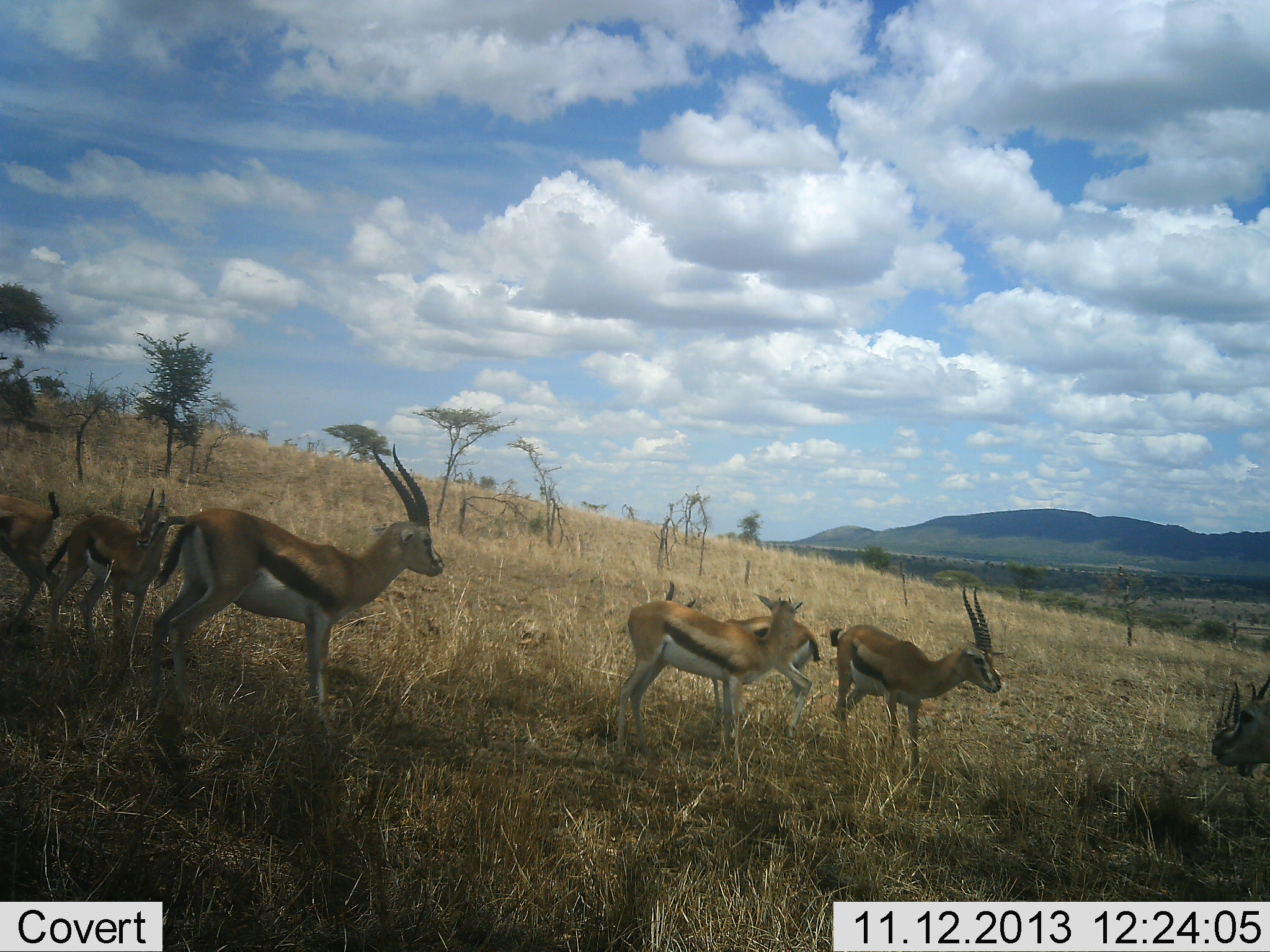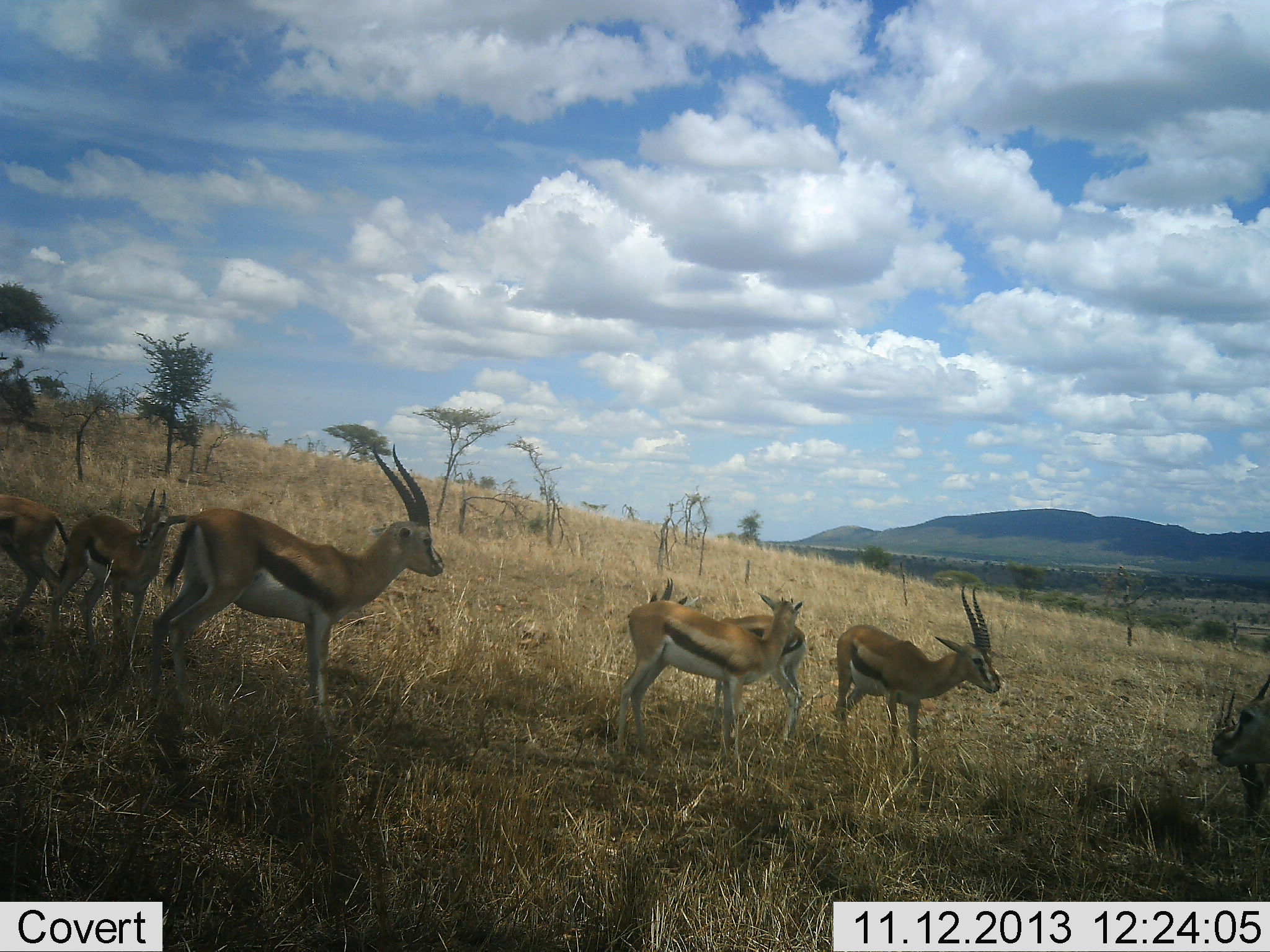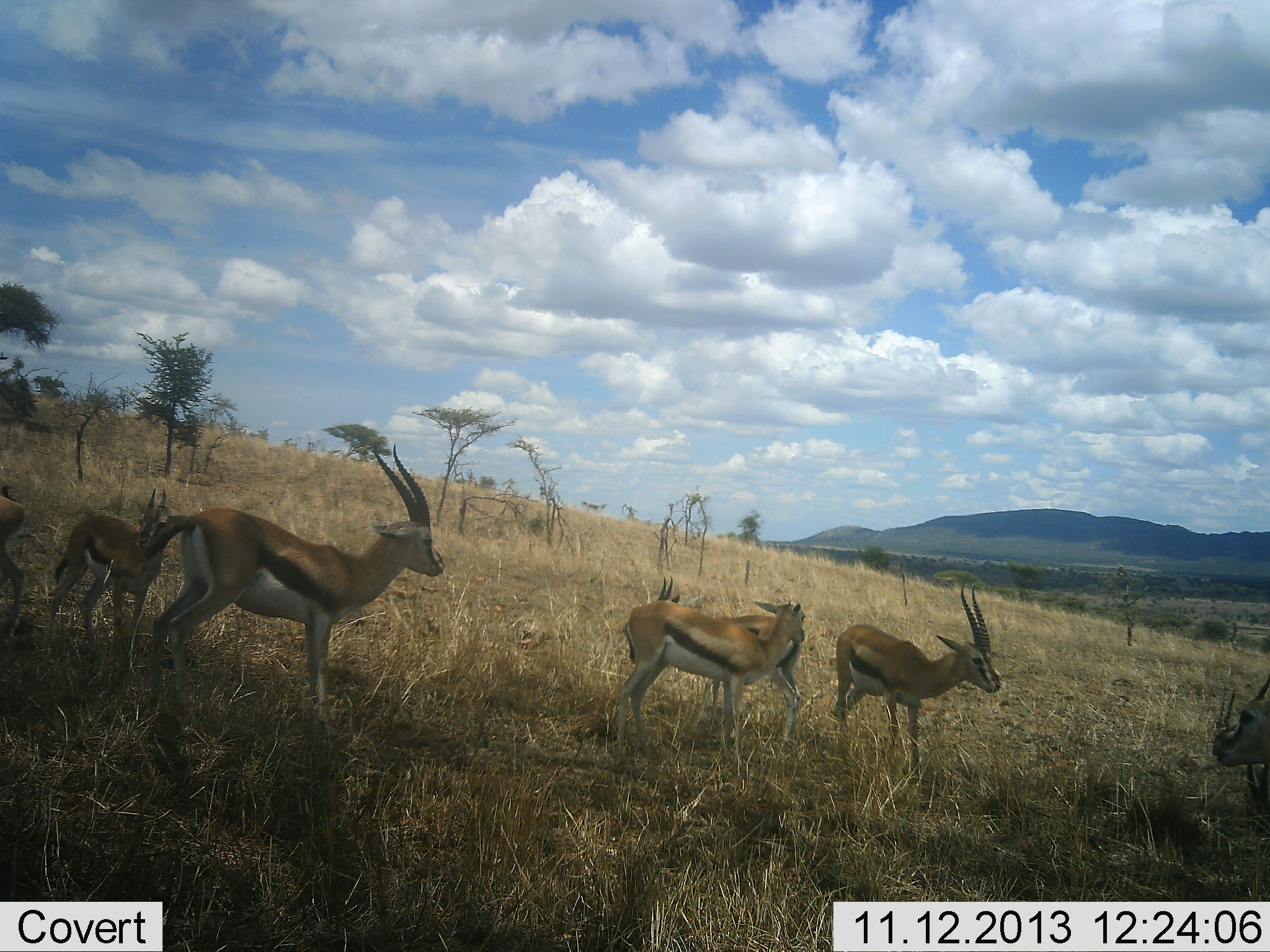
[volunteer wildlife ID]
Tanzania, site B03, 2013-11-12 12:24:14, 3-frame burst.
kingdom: Animalia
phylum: Chordata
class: Mammalia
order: Artiodactyla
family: Bovidae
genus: Eudorcas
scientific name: Eudorcas thomsonii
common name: thomson's gazelle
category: gazellethomsons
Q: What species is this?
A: Gazellethomsons (thomson's gazelle) (Eudorcas thomsonii).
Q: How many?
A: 7.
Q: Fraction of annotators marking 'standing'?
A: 91%.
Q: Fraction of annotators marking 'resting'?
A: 9%.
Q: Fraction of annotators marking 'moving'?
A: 18%.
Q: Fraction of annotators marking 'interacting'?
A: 0%.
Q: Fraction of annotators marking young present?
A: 27%.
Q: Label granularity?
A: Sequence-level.